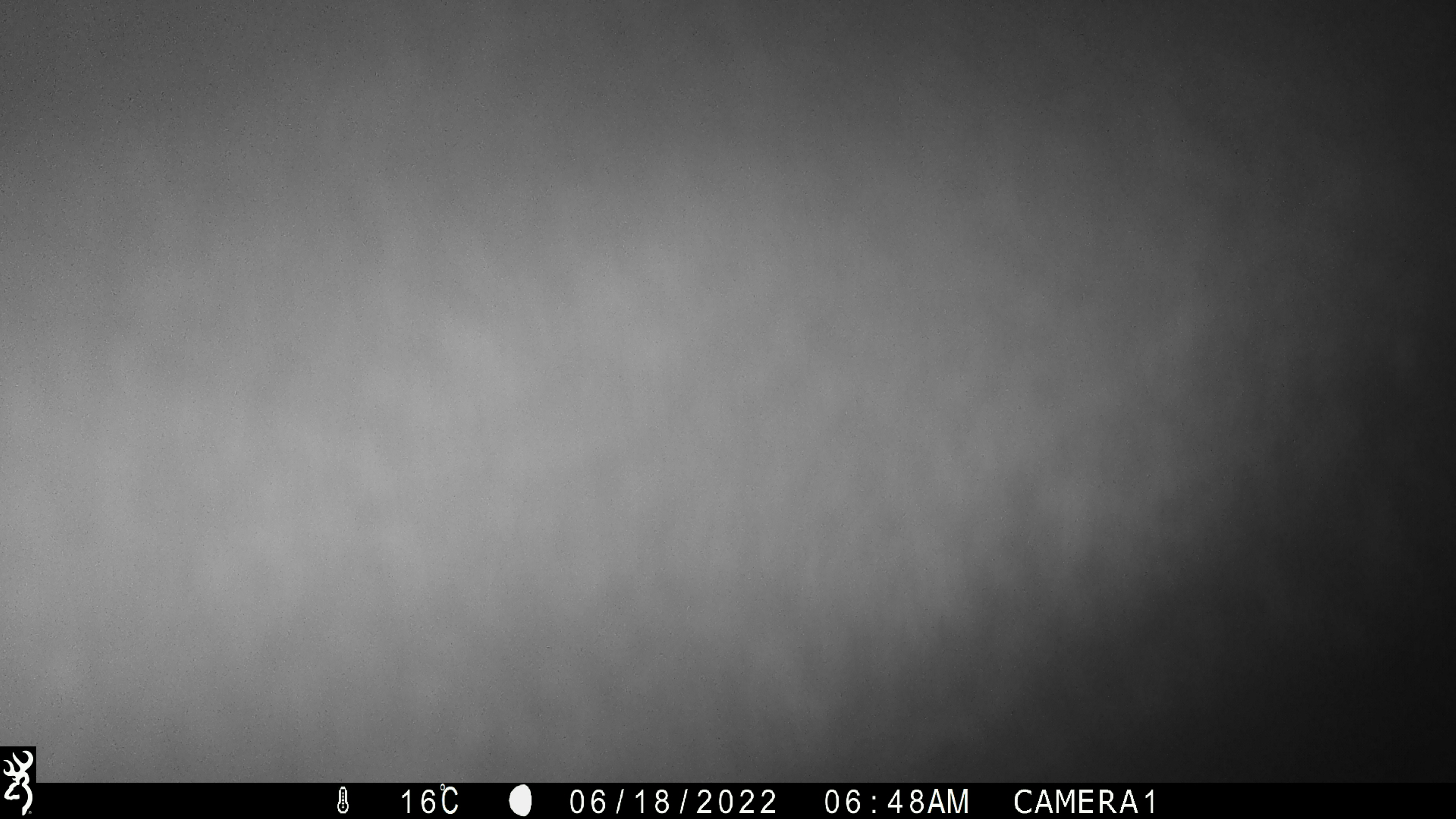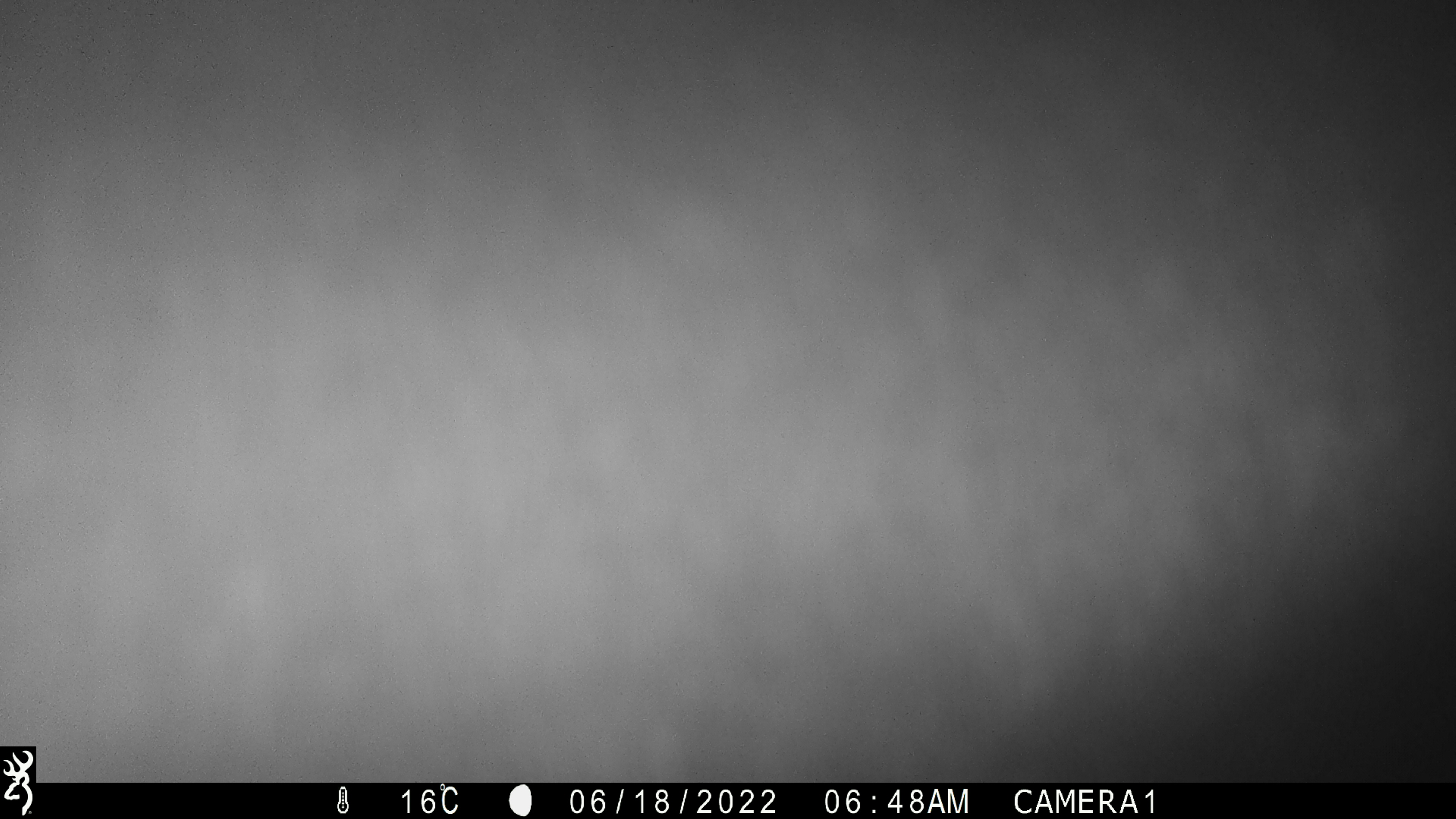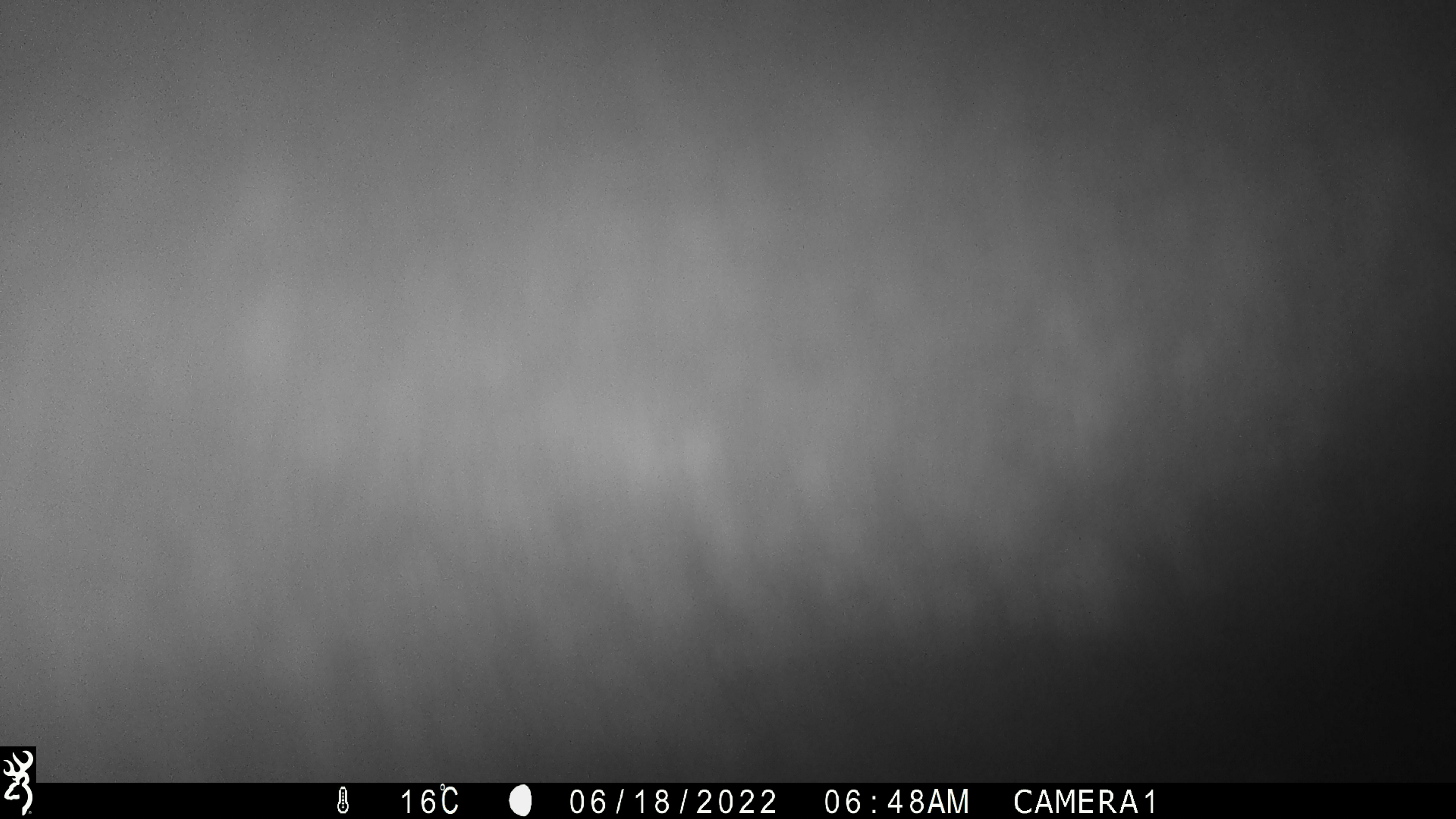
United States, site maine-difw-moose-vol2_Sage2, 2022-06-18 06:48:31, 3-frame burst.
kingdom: Animalia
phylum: Chordata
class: Mammalia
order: Artiodactyla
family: Cervidae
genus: Alces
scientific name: Alces alces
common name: moose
Moose (Alces alces).